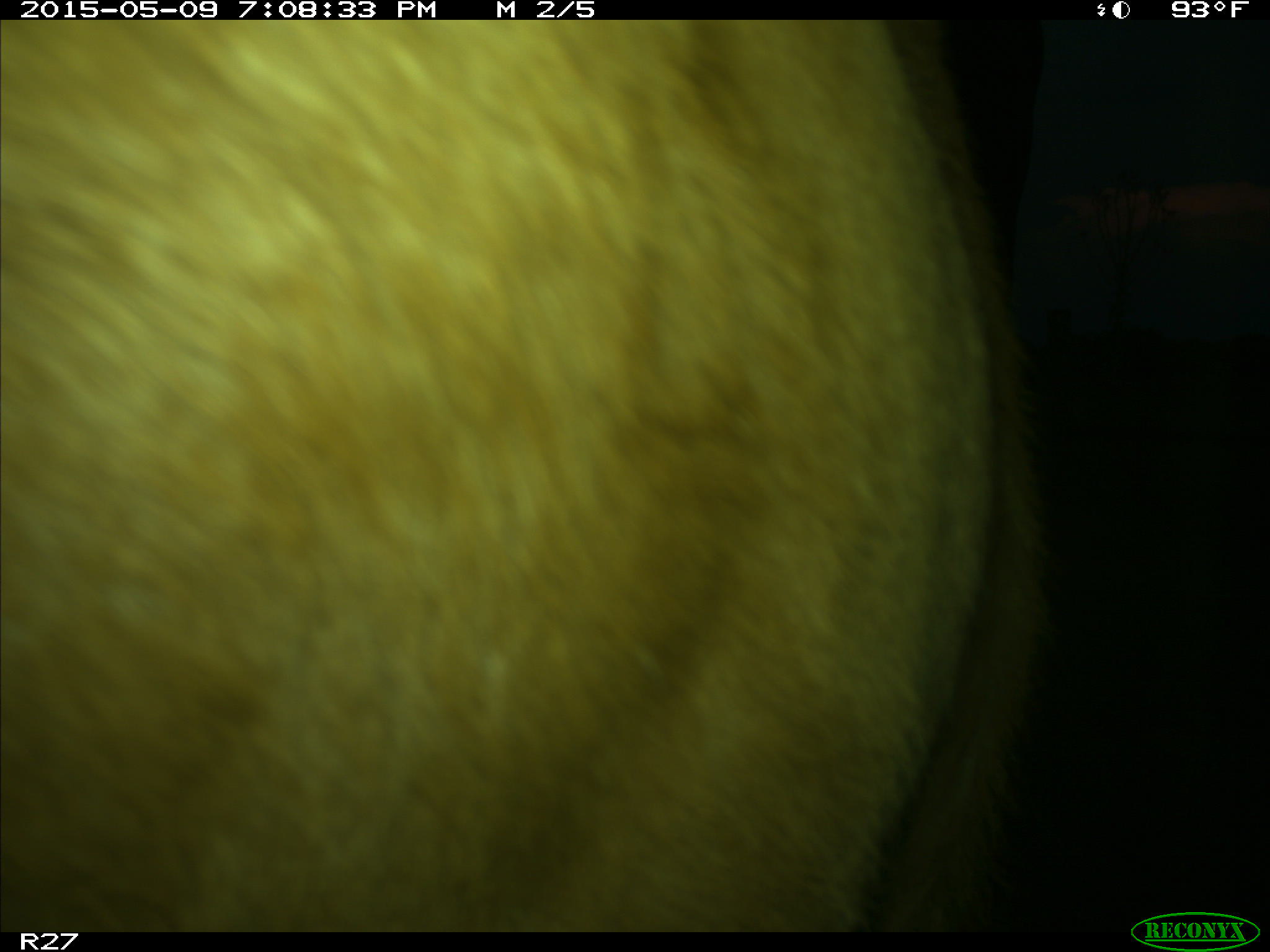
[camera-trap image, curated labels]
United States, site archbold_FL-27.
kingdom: Animalia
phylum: Chordata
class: Mammalia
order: Artiodactyla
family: Bovidae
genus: Bos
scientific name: Bos taurus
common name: domestic cow